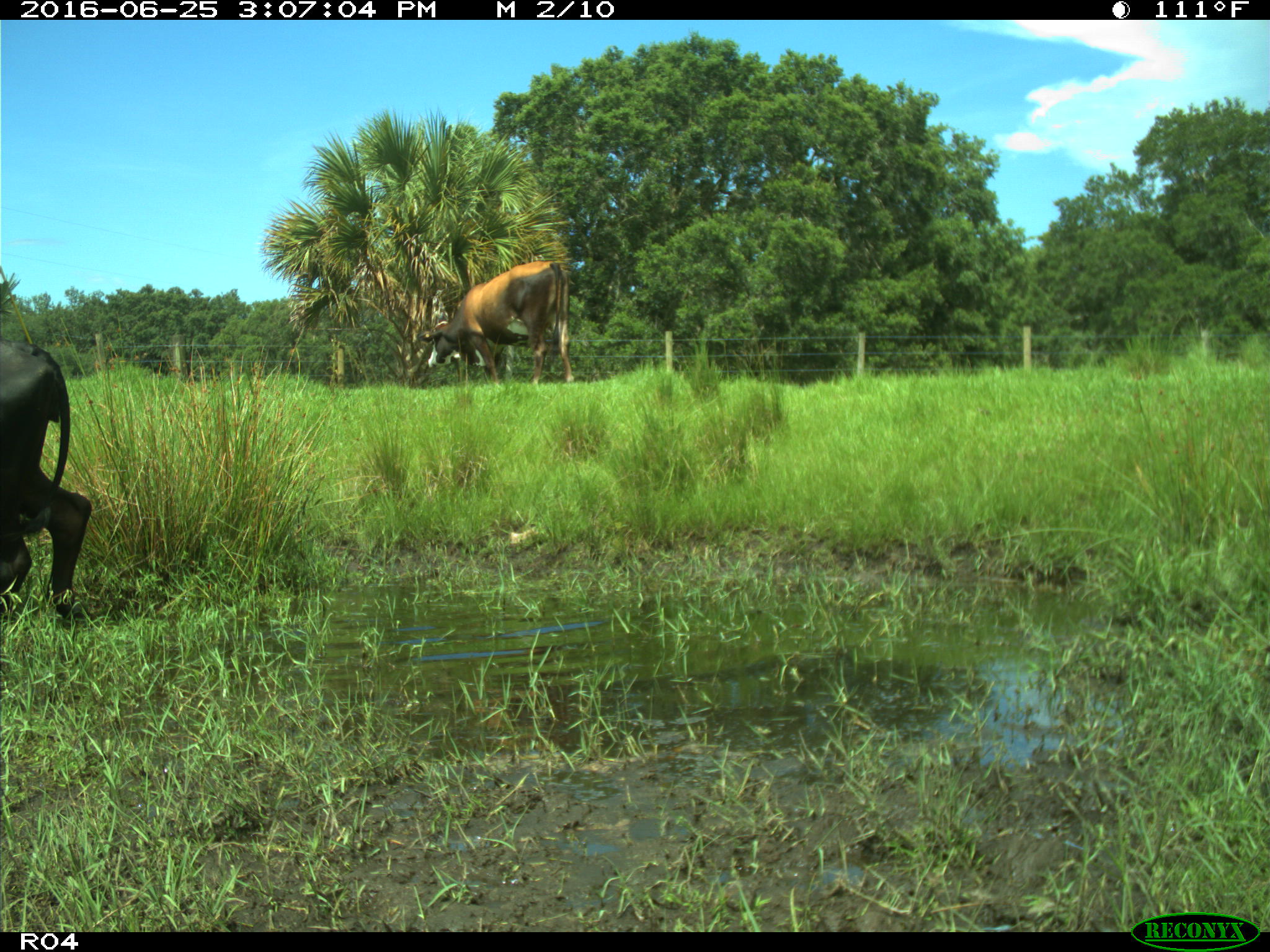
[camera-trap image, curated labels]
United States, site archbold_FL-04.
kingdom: Animalia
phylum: Chordata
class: Mammalia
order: Artiodactyla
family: Bovidae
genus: Bos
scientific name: Bos taurus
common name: domestic cow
Bos taurus (domestic cow).